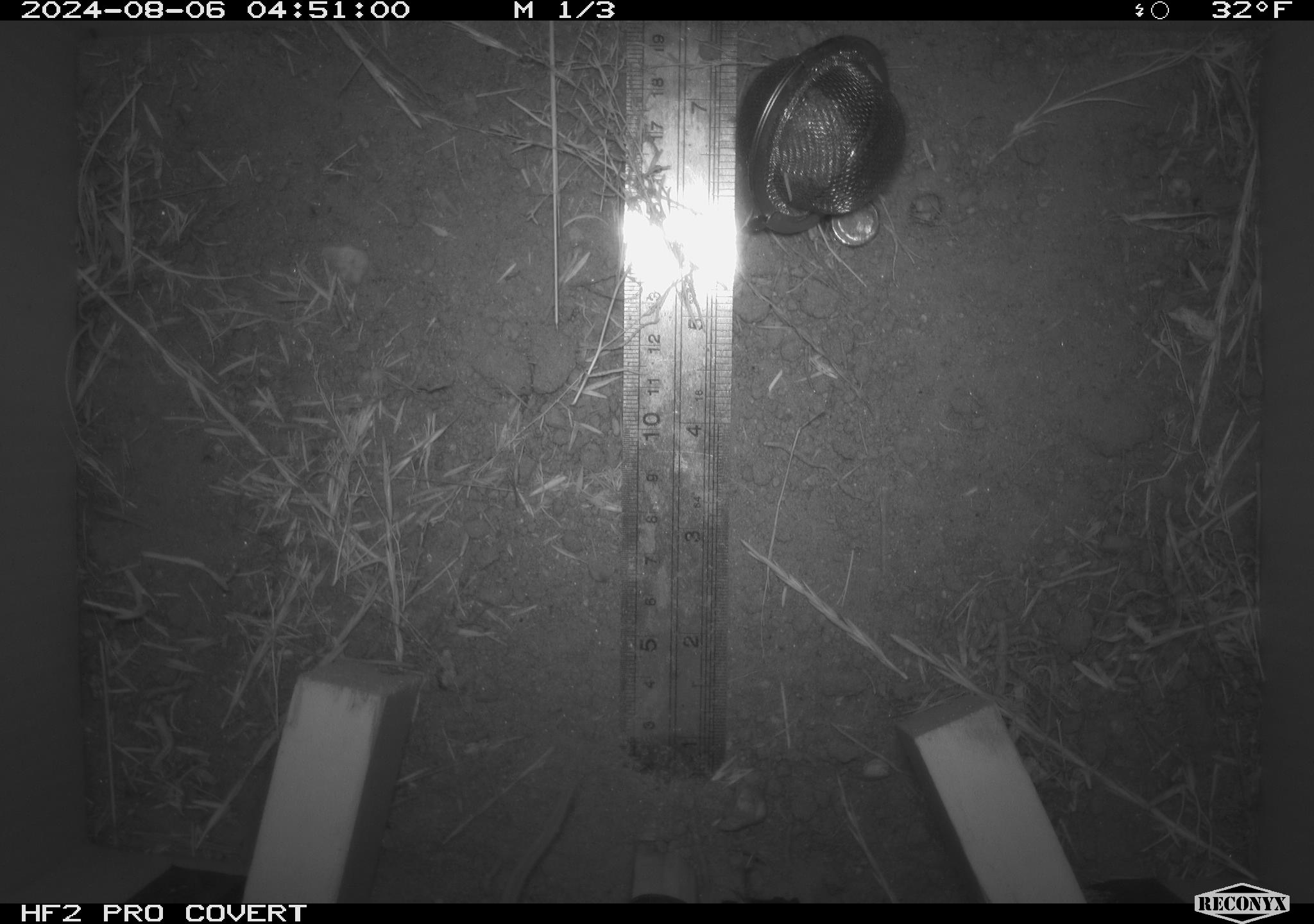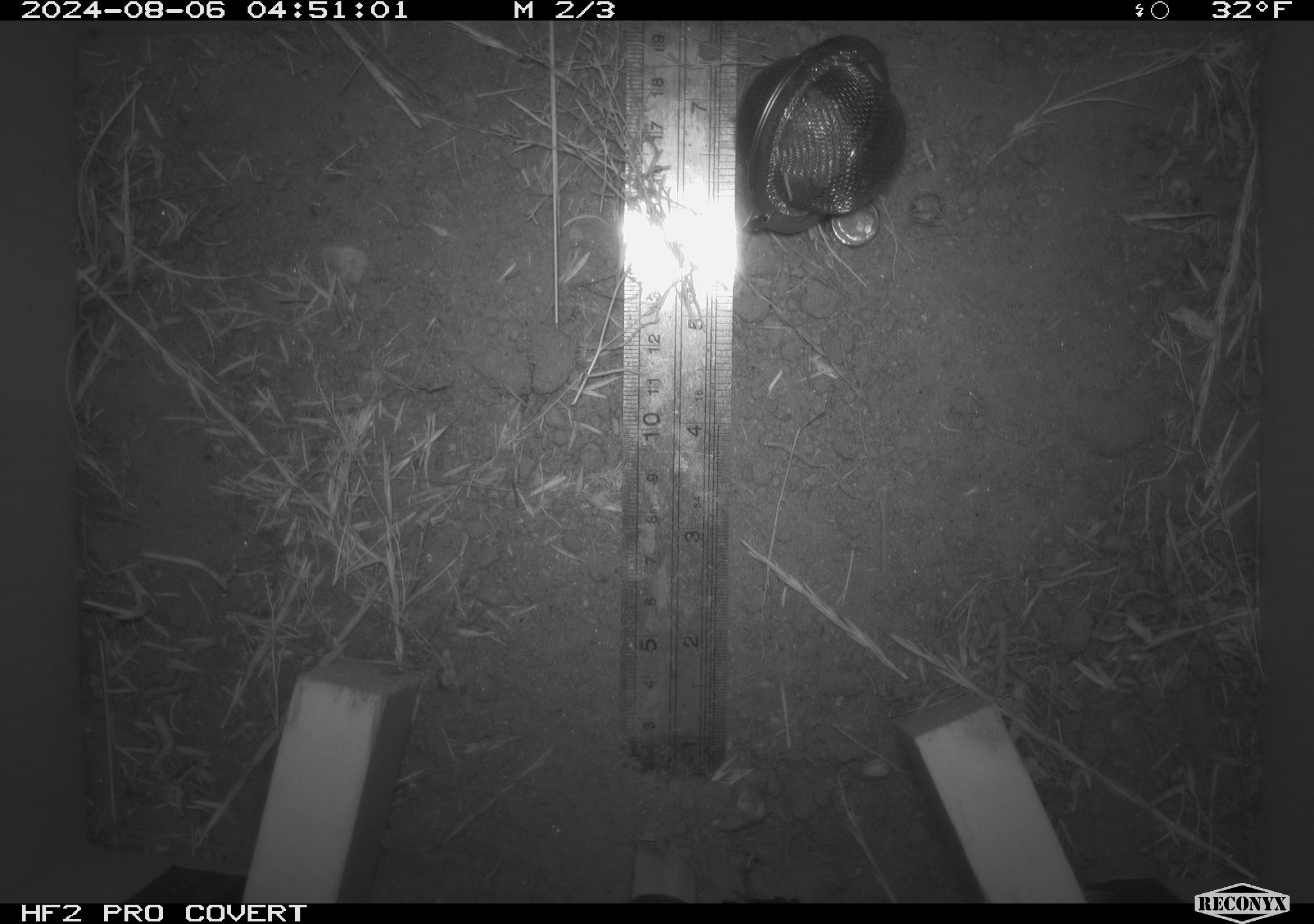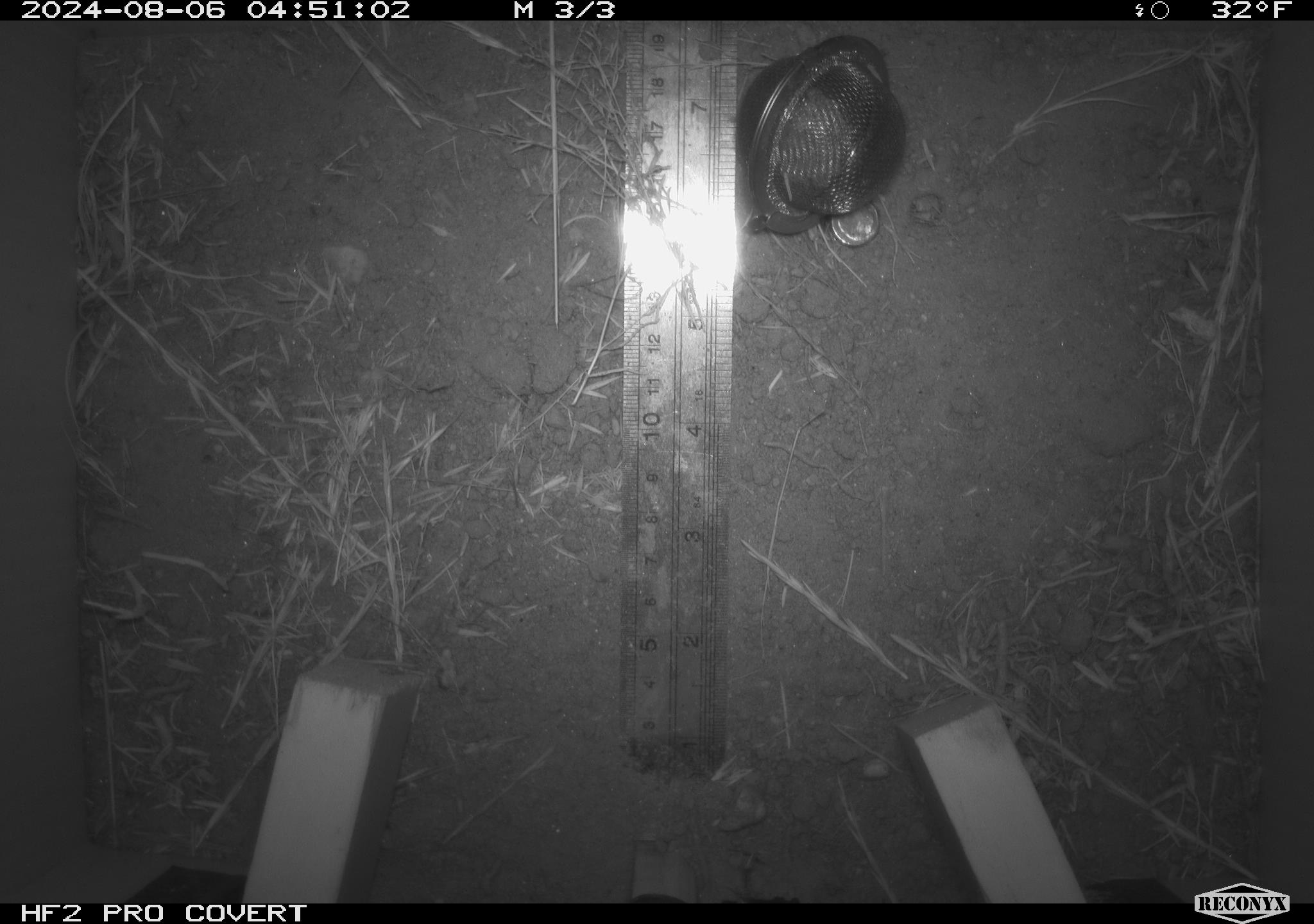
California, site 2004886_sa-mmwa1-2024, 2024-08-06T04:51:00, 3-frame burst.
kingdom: Animalia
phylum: Chordata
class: Mammalia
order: Rodentia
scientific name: Rodentia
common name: mouse species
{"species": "mouse species (Rodentia)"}